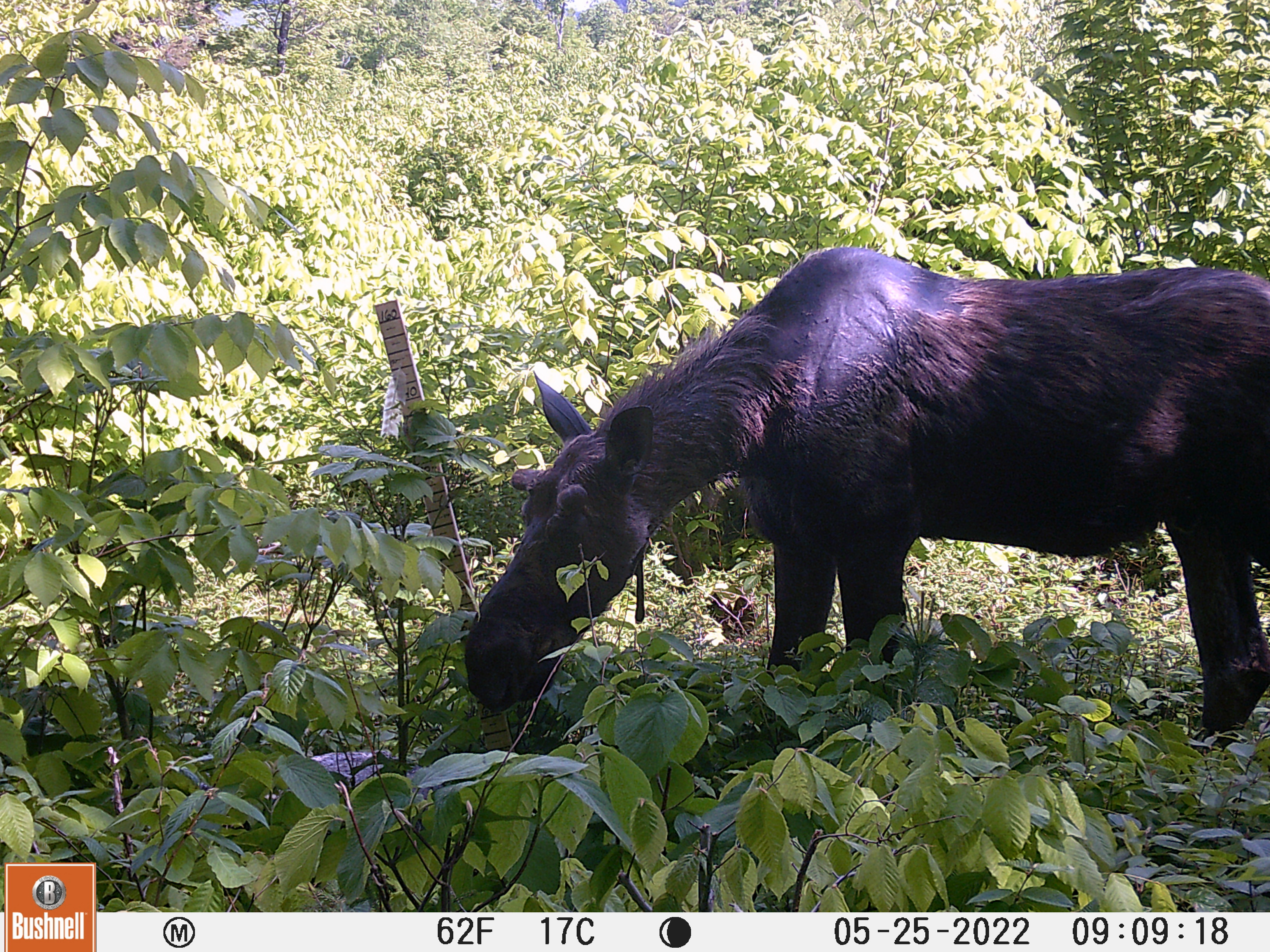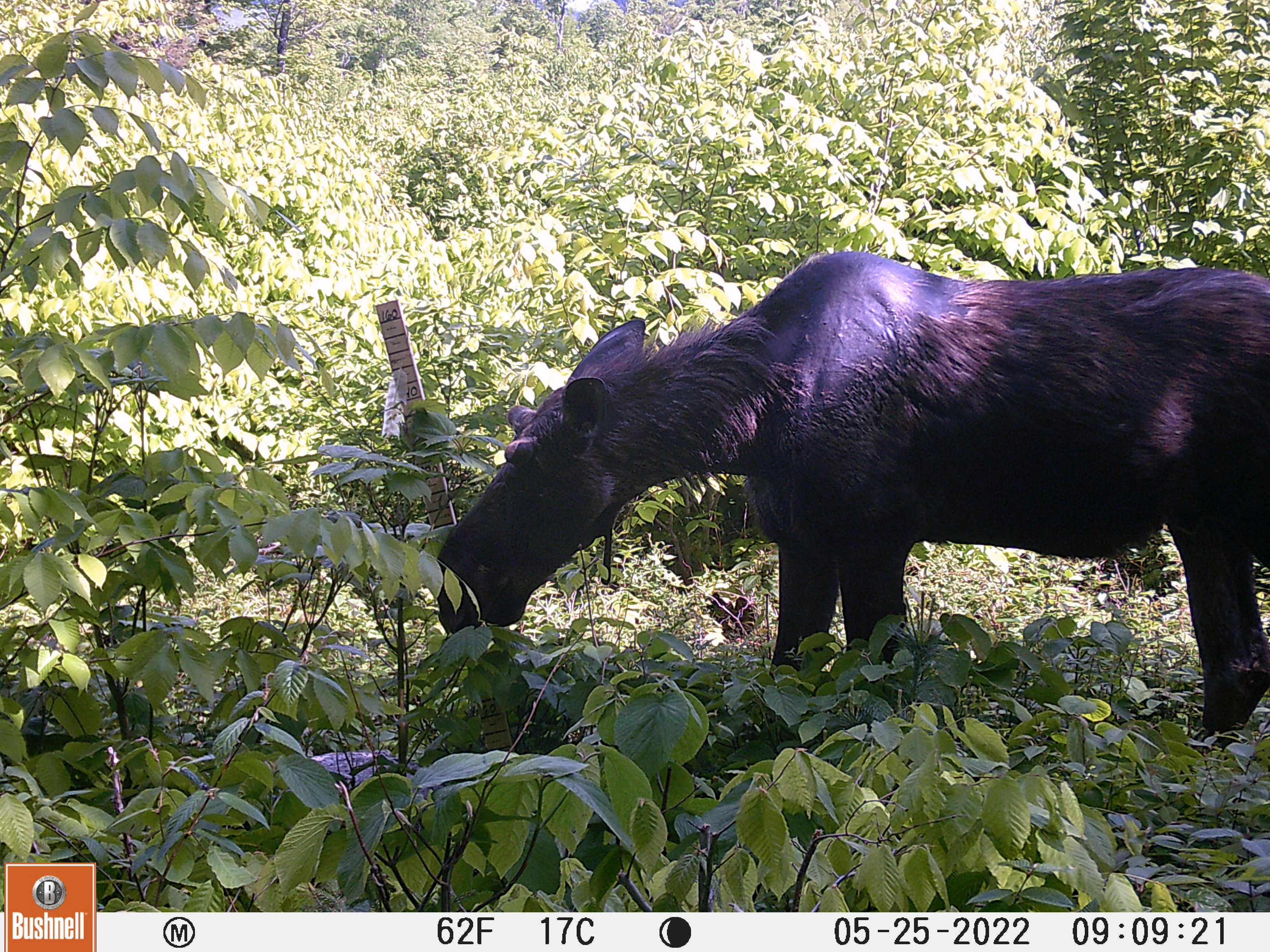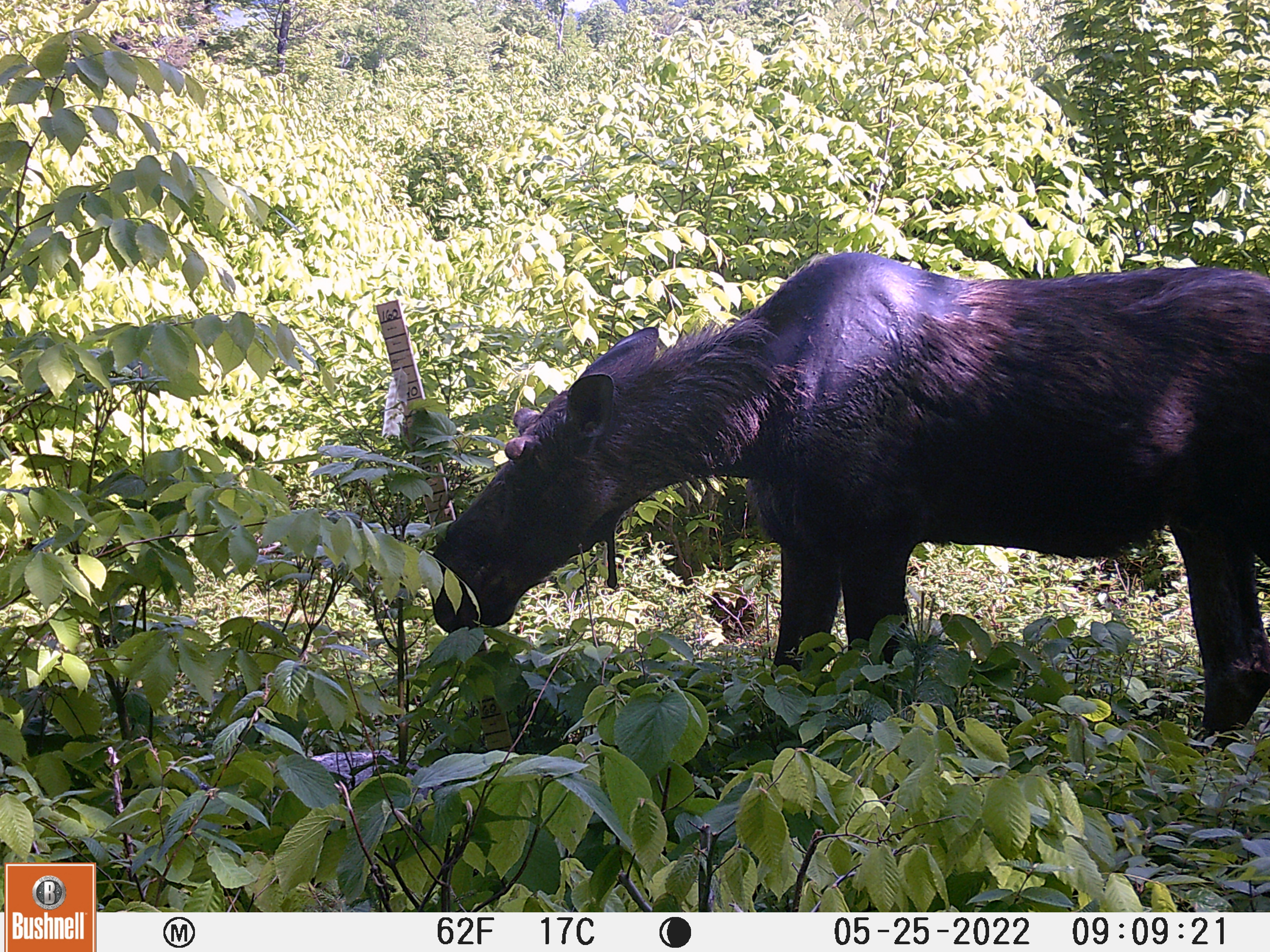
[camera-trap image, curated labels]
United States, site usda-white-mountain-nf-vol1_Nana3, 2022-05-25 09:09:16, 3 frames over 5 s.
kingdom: Animalia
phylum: Chordata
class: Mammalia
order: Artiodactyla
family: Cervidae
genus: Alces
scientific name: Alces alces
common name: moose